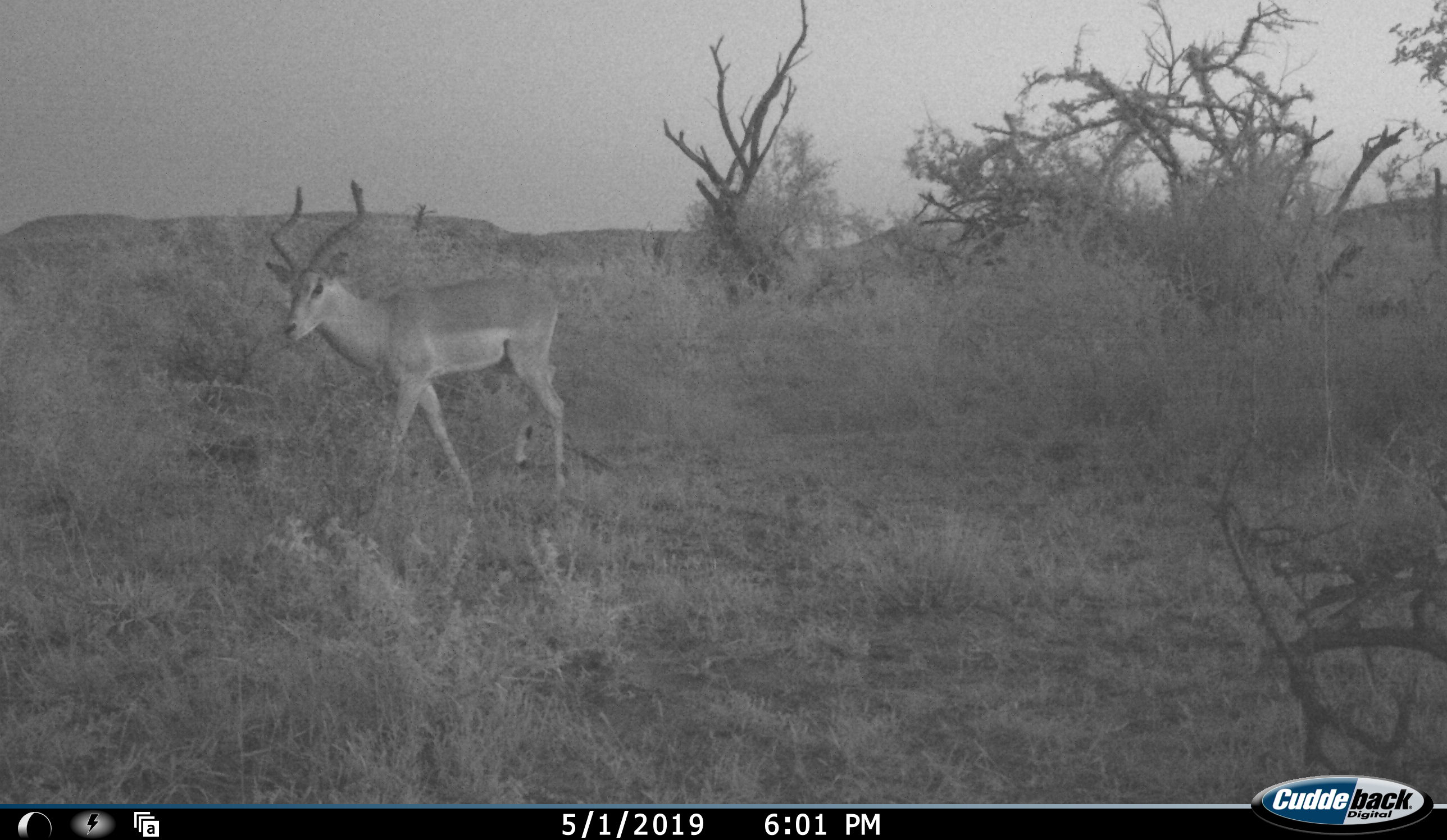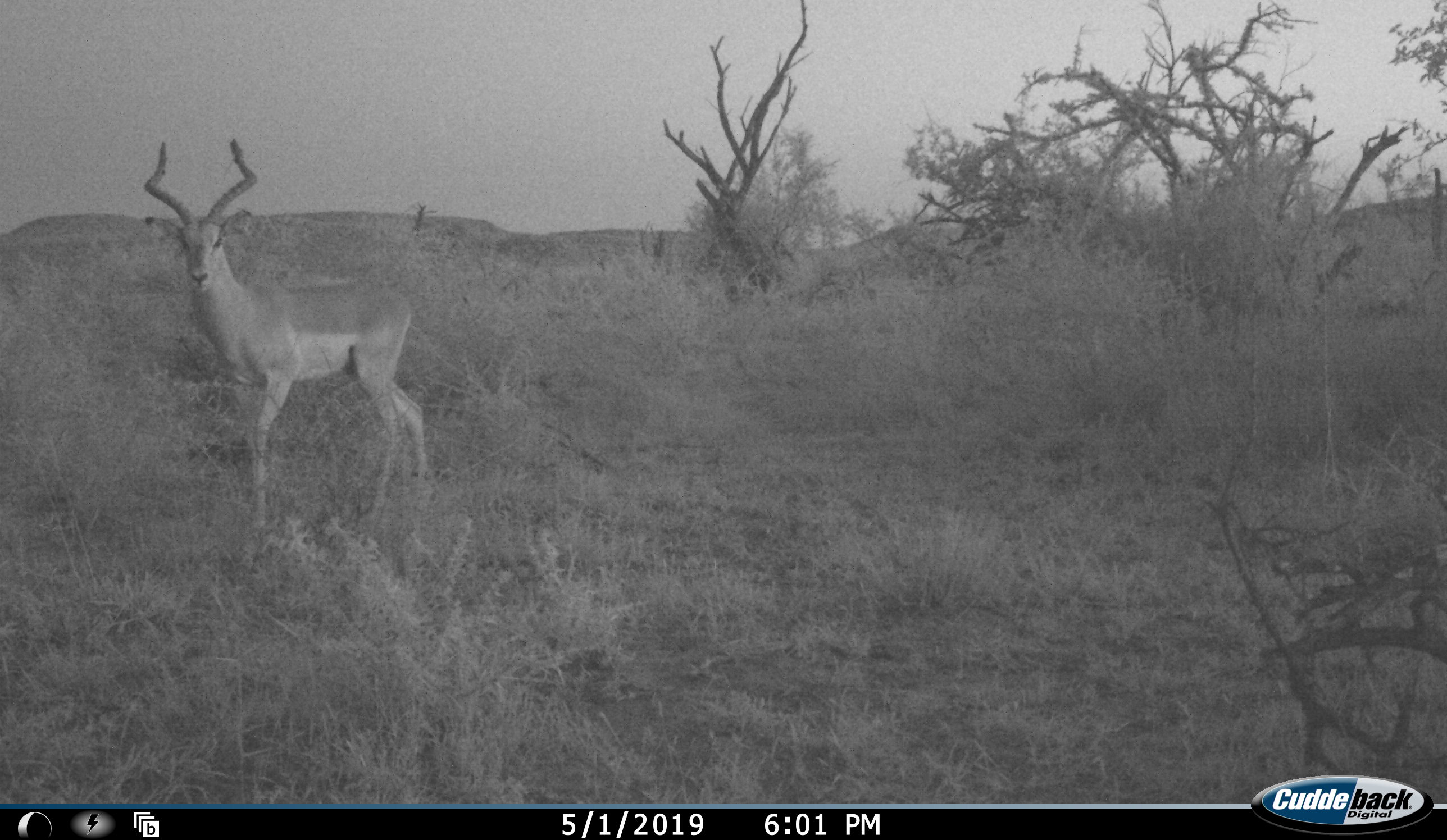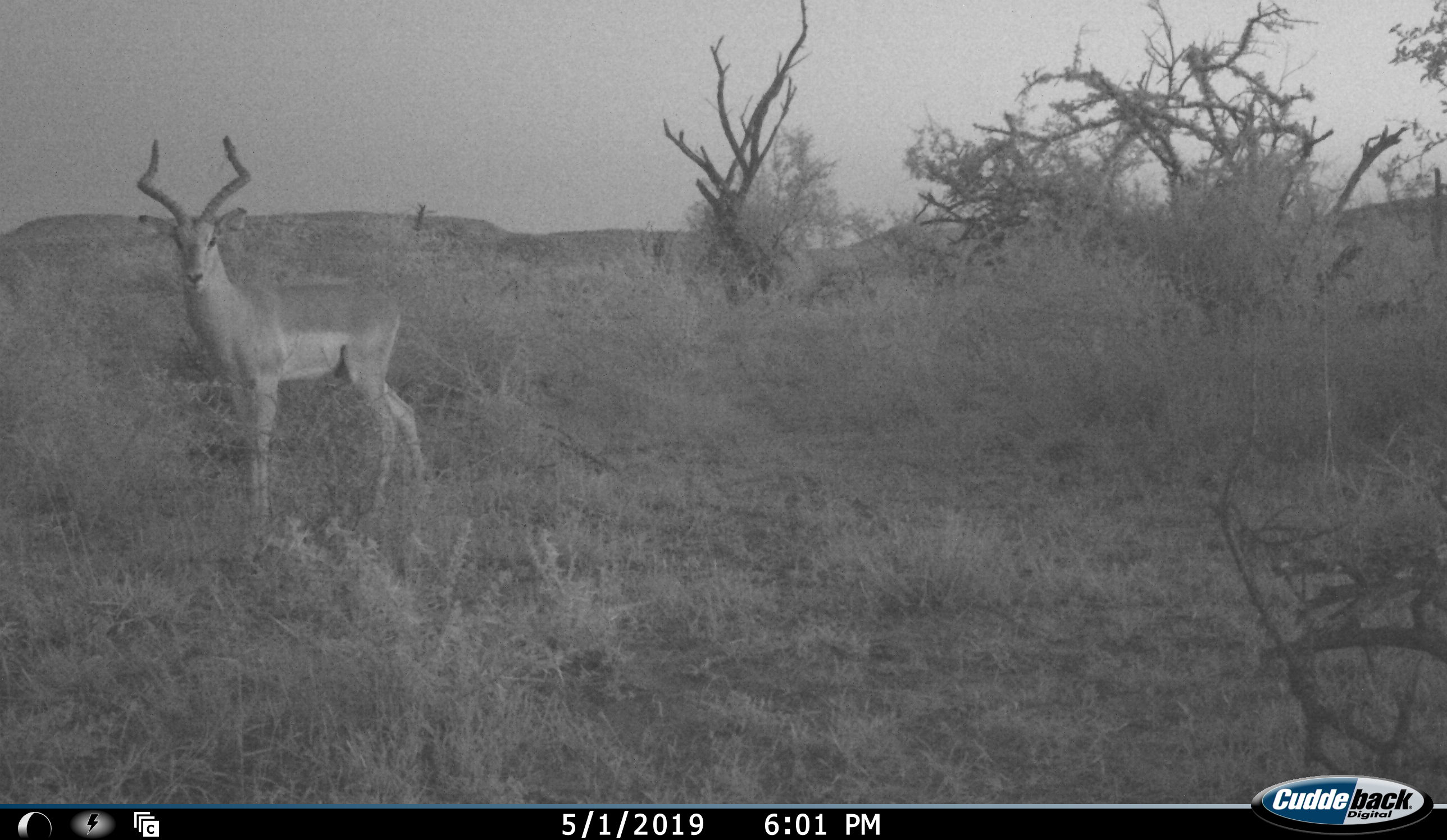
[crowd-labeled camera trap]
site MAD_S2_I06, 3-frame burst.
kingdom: Animalia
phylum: Chordata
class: Mammalia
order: Artiodactyla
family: Bovidae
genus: Aepyceros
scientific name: Aepyceros melampus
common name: impala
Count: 1.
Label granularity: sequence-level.